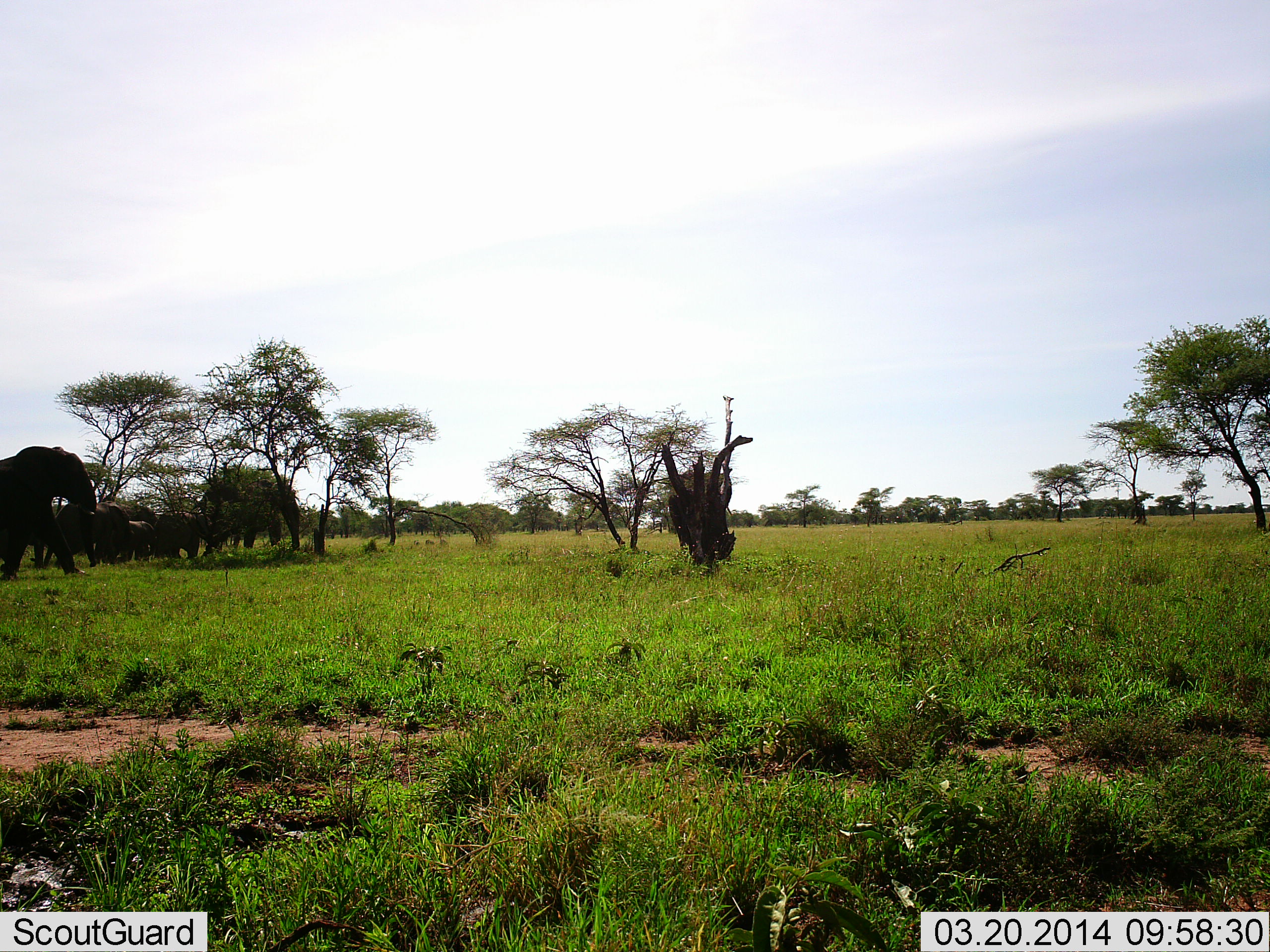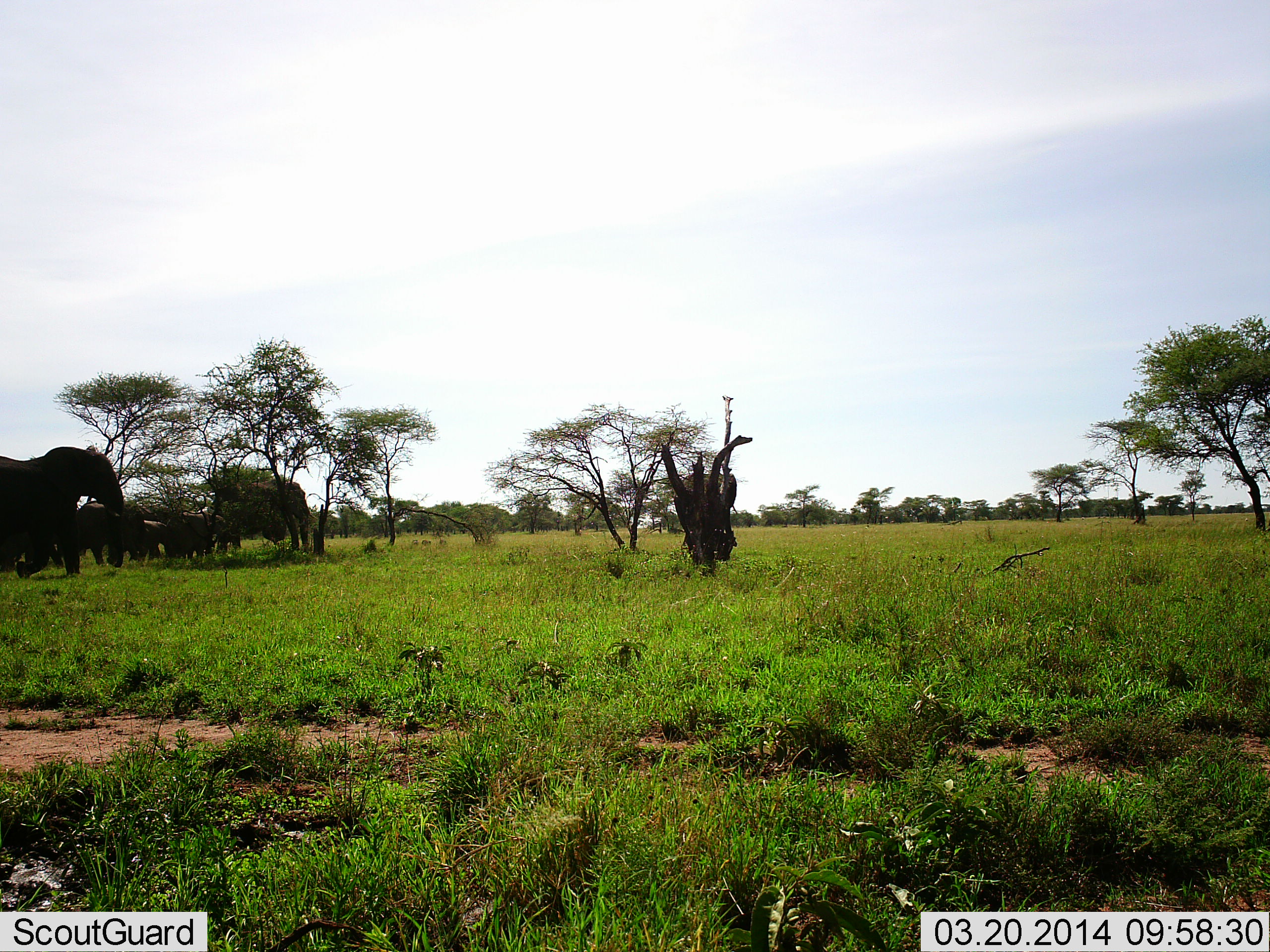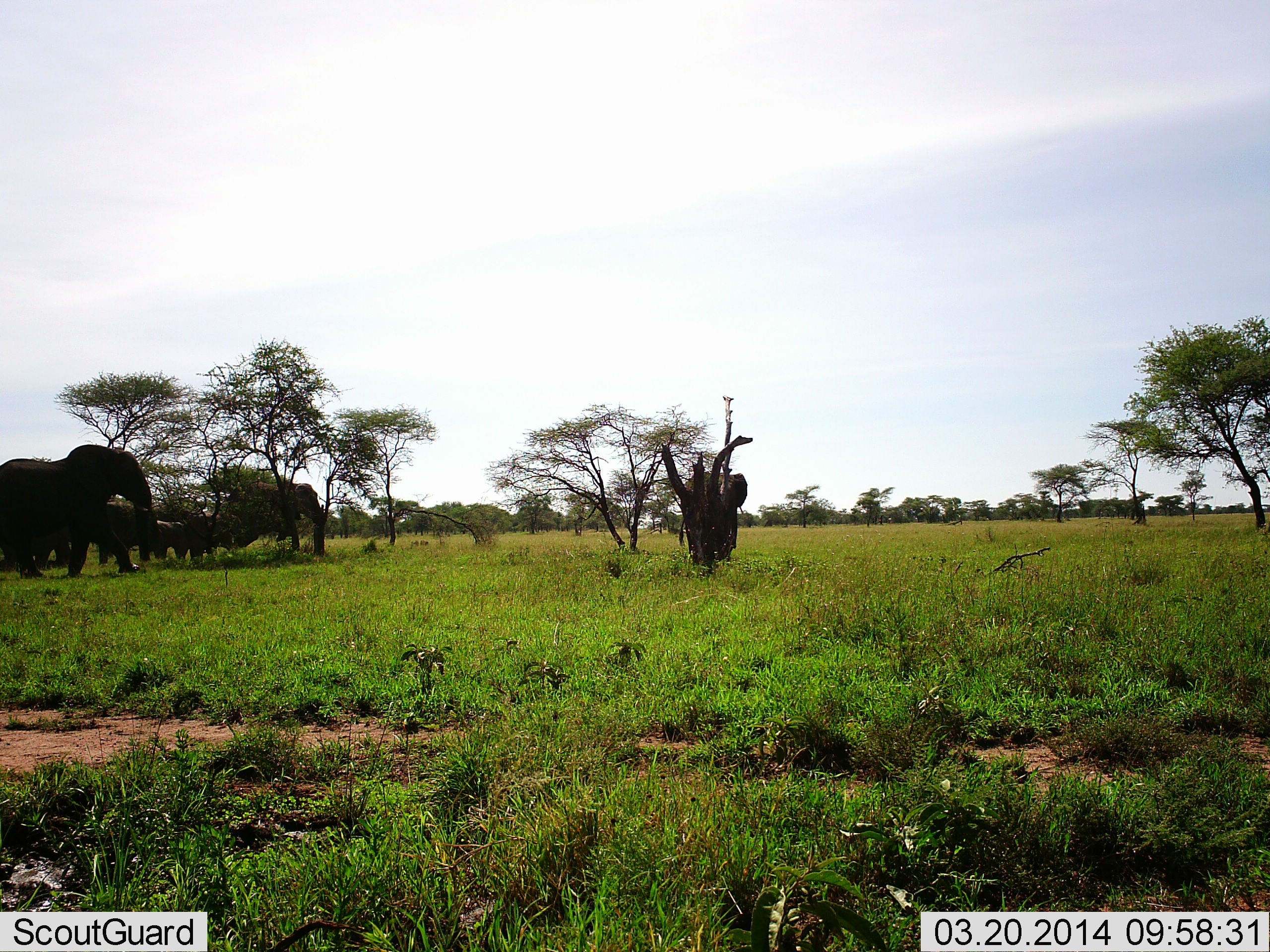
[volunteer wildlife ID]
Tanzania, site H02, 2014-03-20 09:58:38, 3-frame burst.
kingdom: Animalia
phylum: Chordata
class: Mammalia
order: Proboscidea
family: Elephantidae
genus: Loxodonta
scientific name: Loxodonta africana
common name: african bush elephant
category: elephant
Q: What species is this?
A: Elephant (african bush elephant) (Loxodonta africana).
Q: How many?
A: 7.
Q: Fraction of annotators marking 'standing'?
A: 40%.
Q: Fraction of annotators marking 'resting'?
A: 0%.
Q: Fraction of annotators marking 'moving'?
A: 100%.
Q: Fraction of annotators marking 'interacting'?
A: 0%.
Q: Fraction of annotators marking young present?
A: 50%.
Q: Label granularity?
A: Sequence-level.